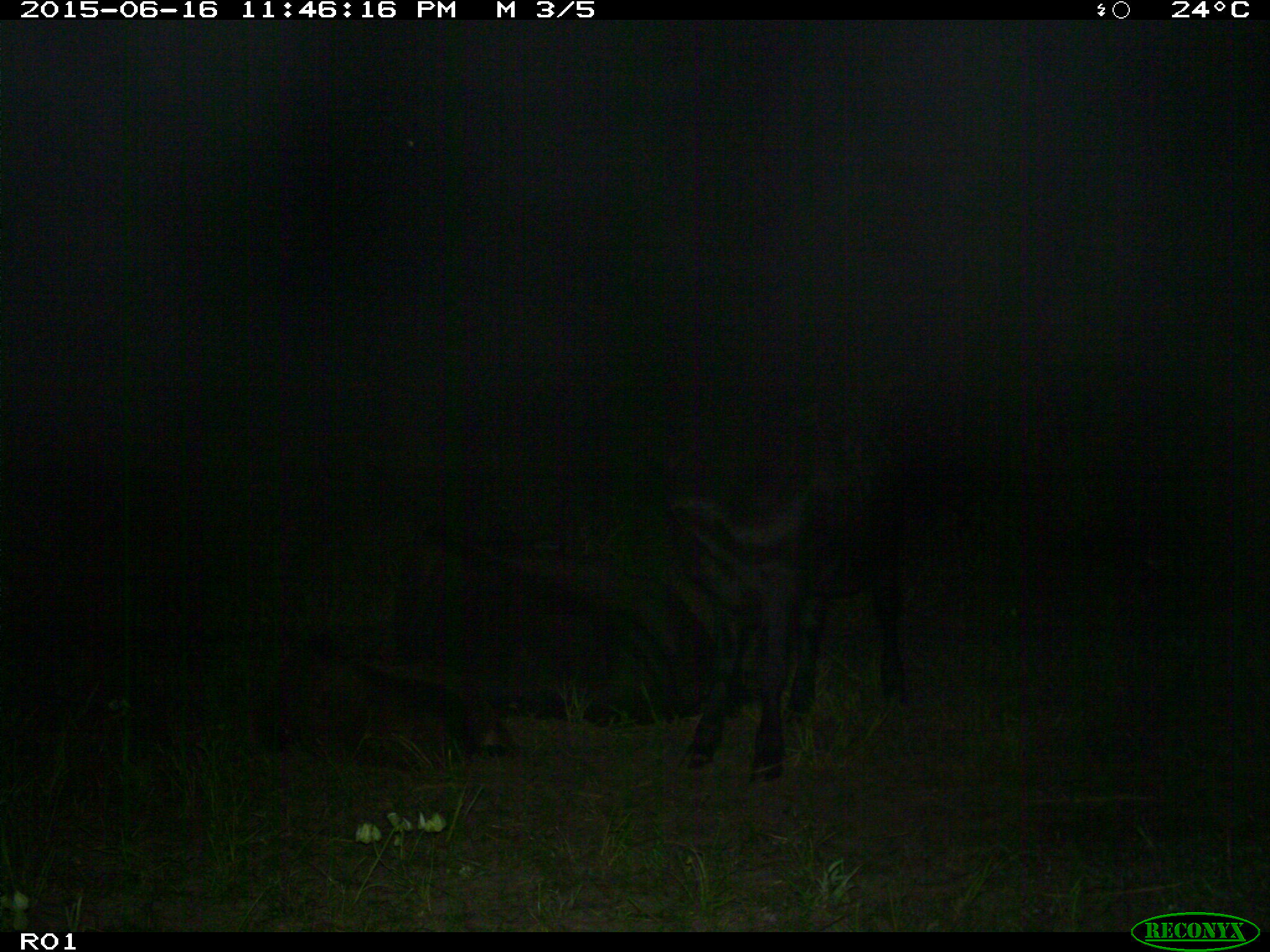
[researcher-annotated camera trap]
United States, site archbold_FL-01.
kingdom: Animalia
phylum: Chordata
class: Mammalia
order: Artiodactyla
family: Bovidae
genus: Bos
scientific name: Bos taurus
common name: domestic cow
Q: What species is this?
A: Bos taurus (domestic cow).